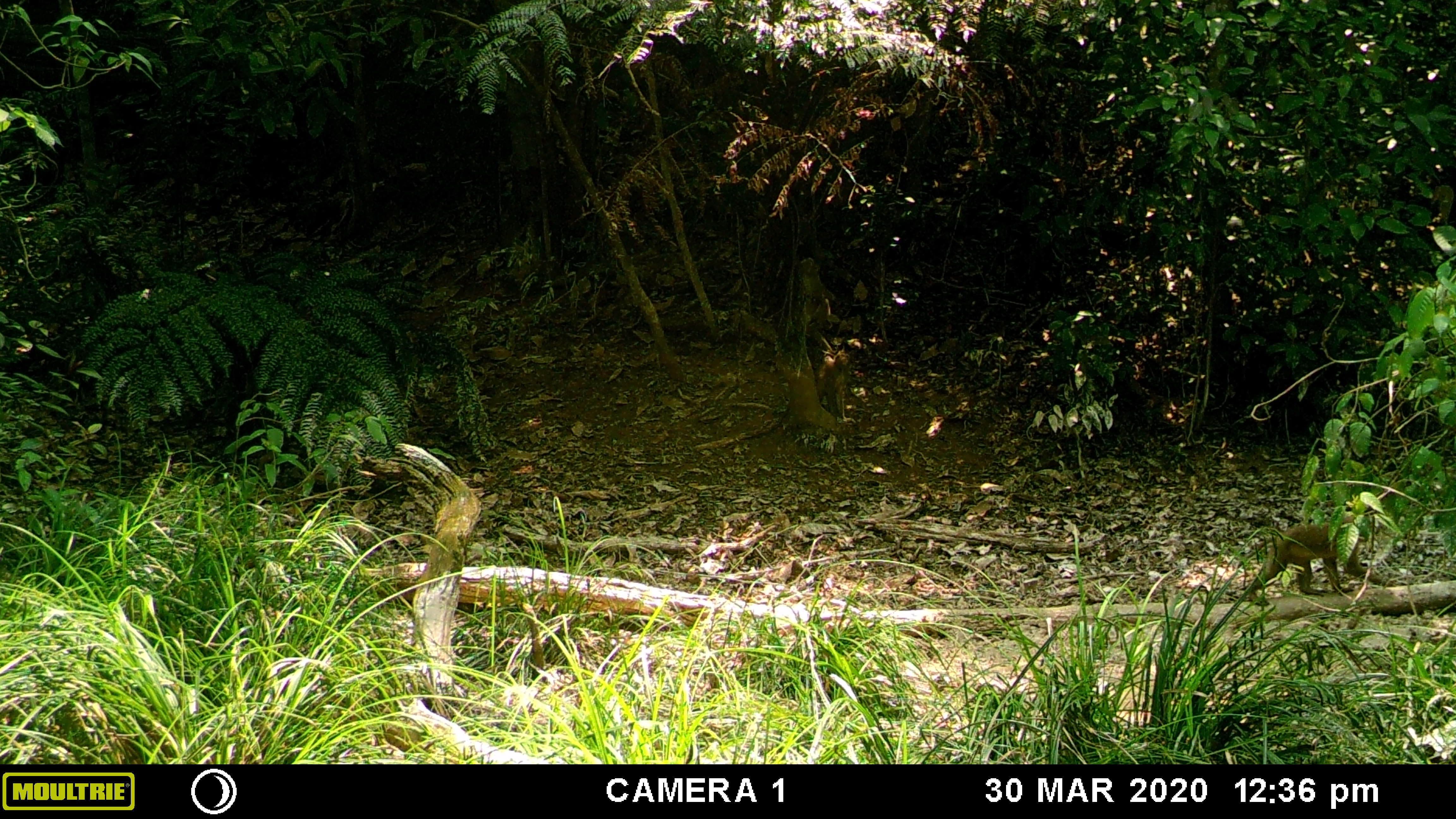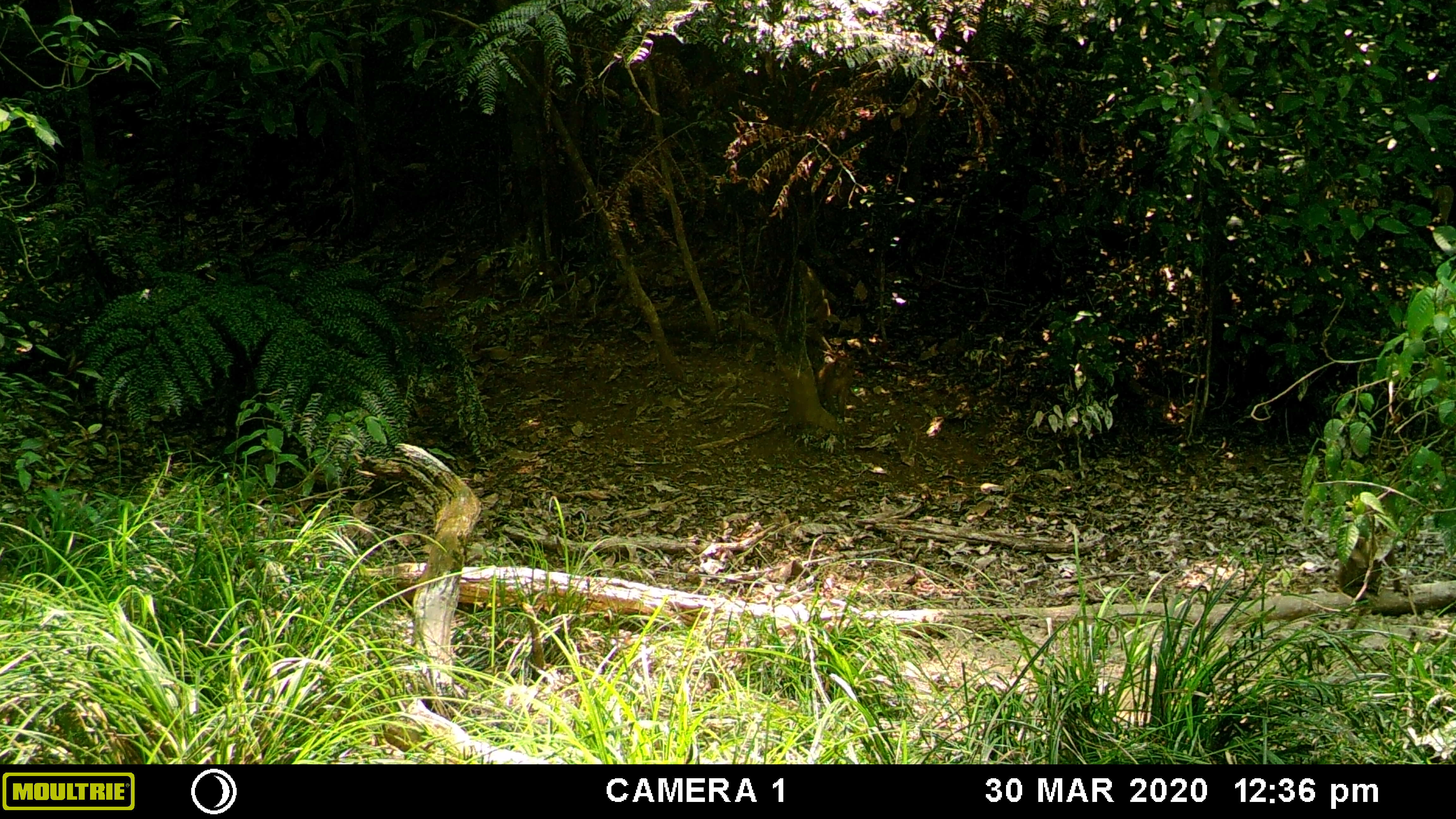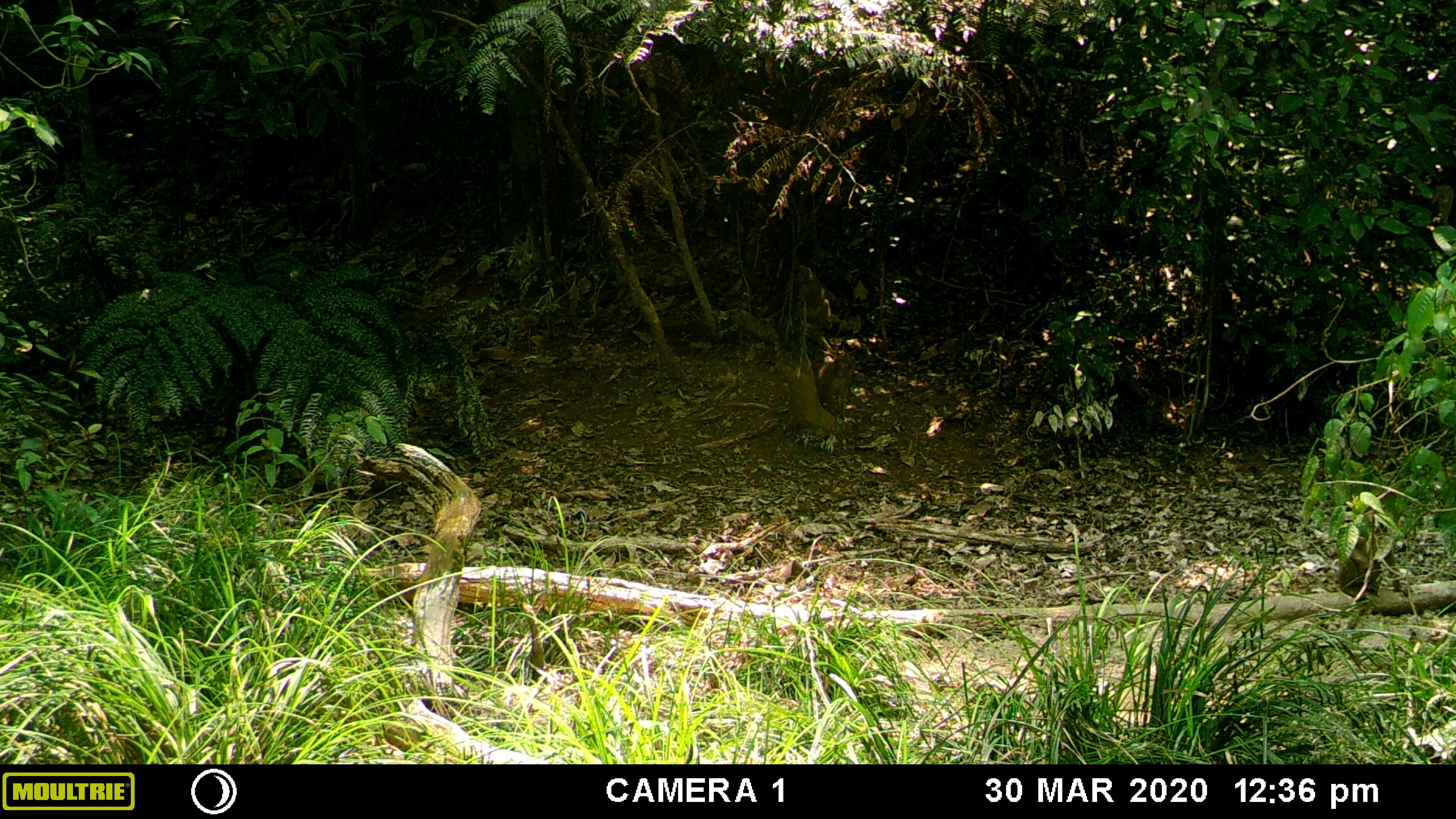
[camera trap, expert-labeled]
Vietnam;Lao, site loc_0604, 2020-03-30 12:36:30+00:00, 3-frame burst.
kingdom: Animalia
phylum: Chordata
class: Mammalia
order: Primates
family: Cercopithecidae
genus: Macaca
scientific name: Macaca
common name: macaques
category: assam or rhesus macaque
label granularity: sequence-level